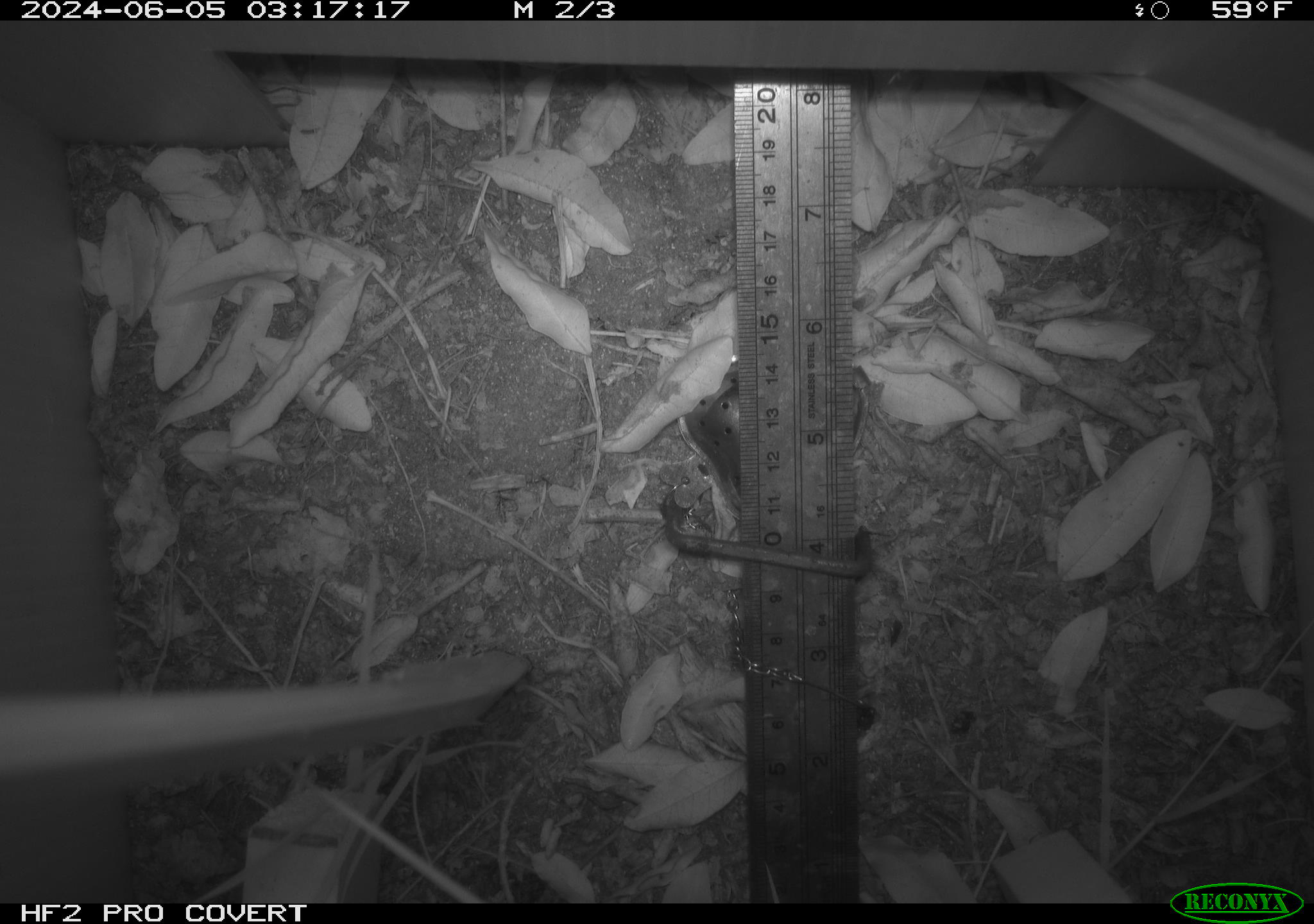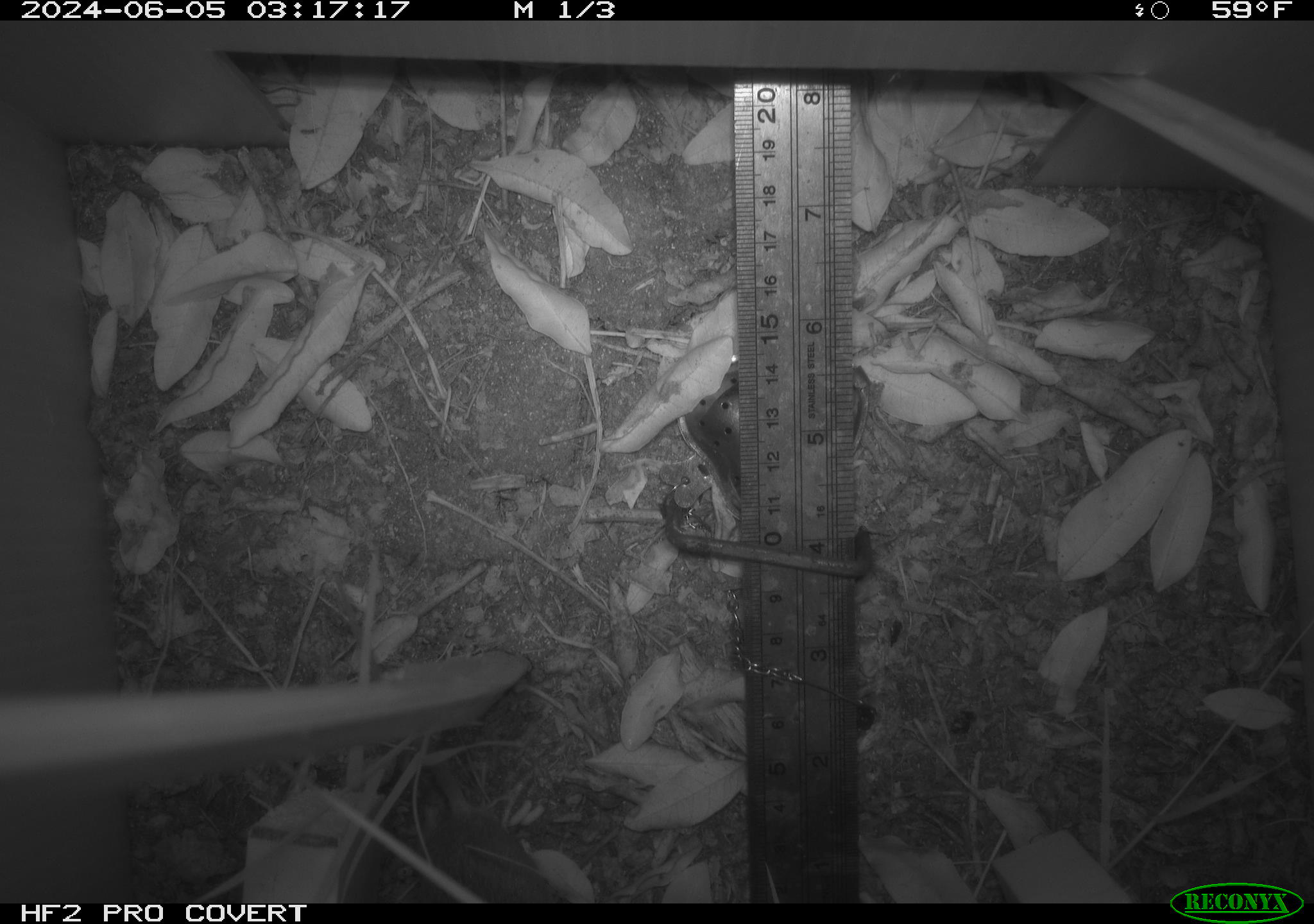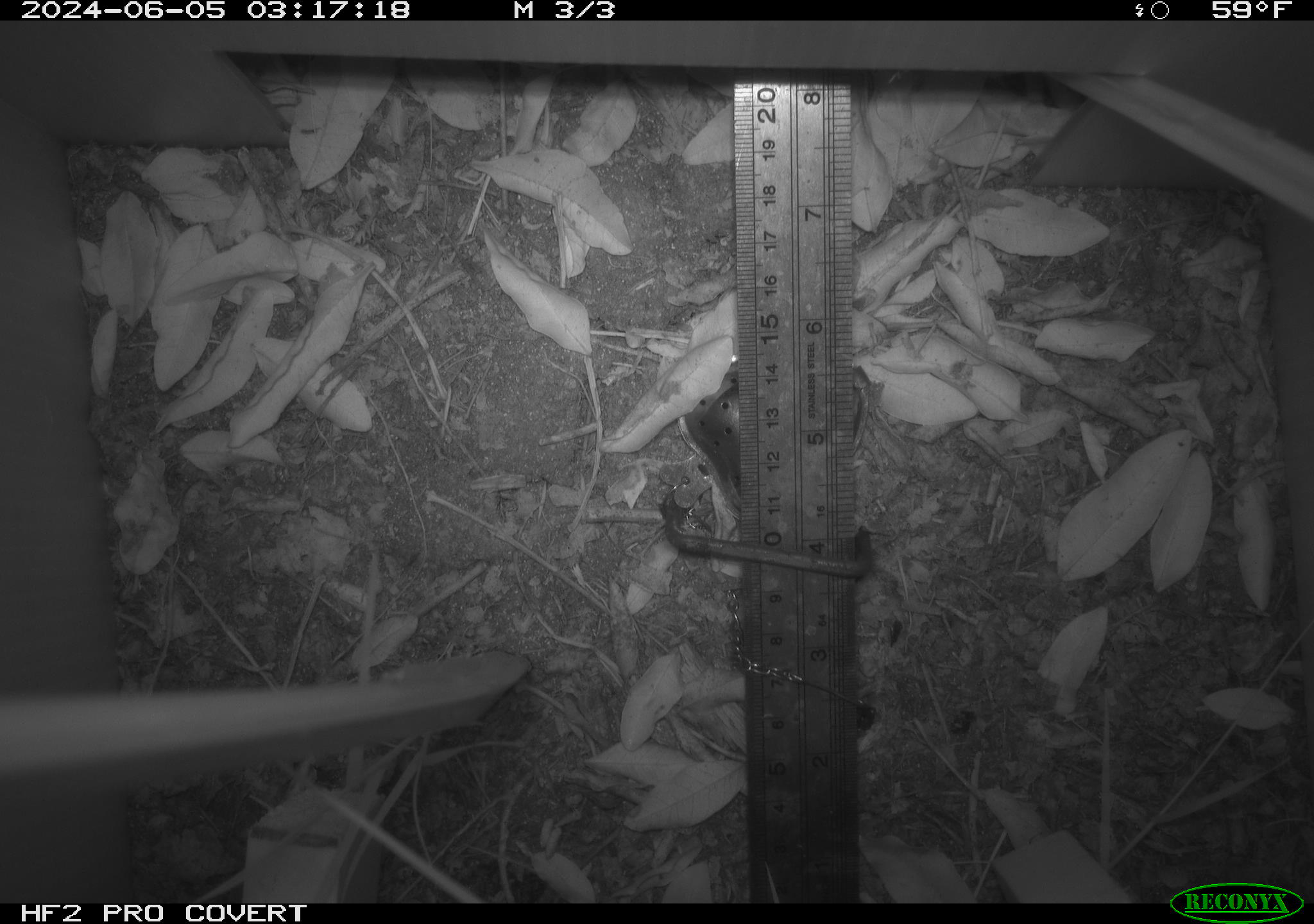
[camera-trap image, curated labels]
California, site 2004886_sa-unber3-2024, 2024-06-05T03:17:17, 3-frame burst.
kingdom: Animalia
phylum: Chordata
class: Mammalia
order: Rodentia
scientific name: Rodentia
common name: mouse species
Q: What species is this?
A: Mouse species (Rodentia).